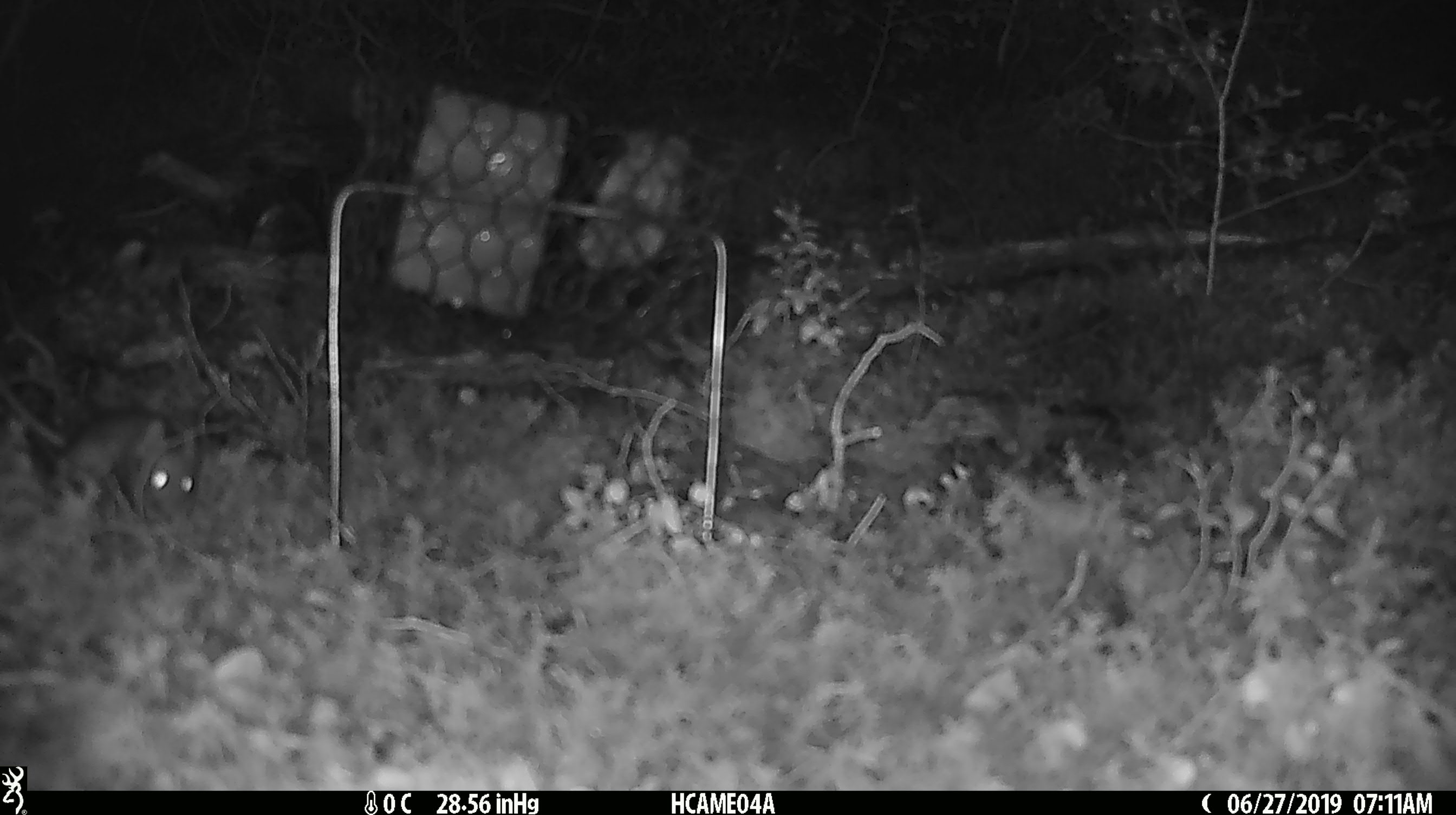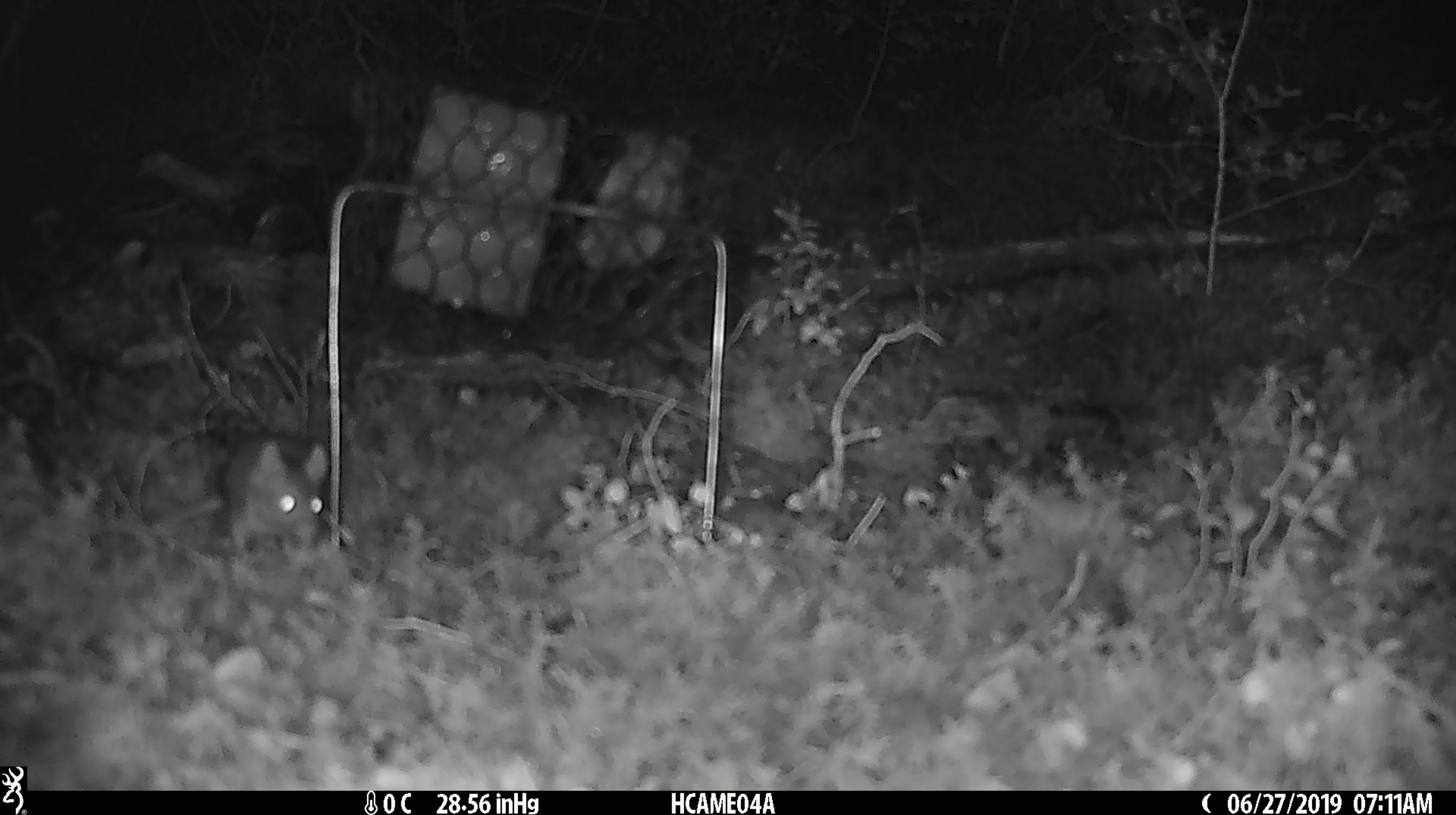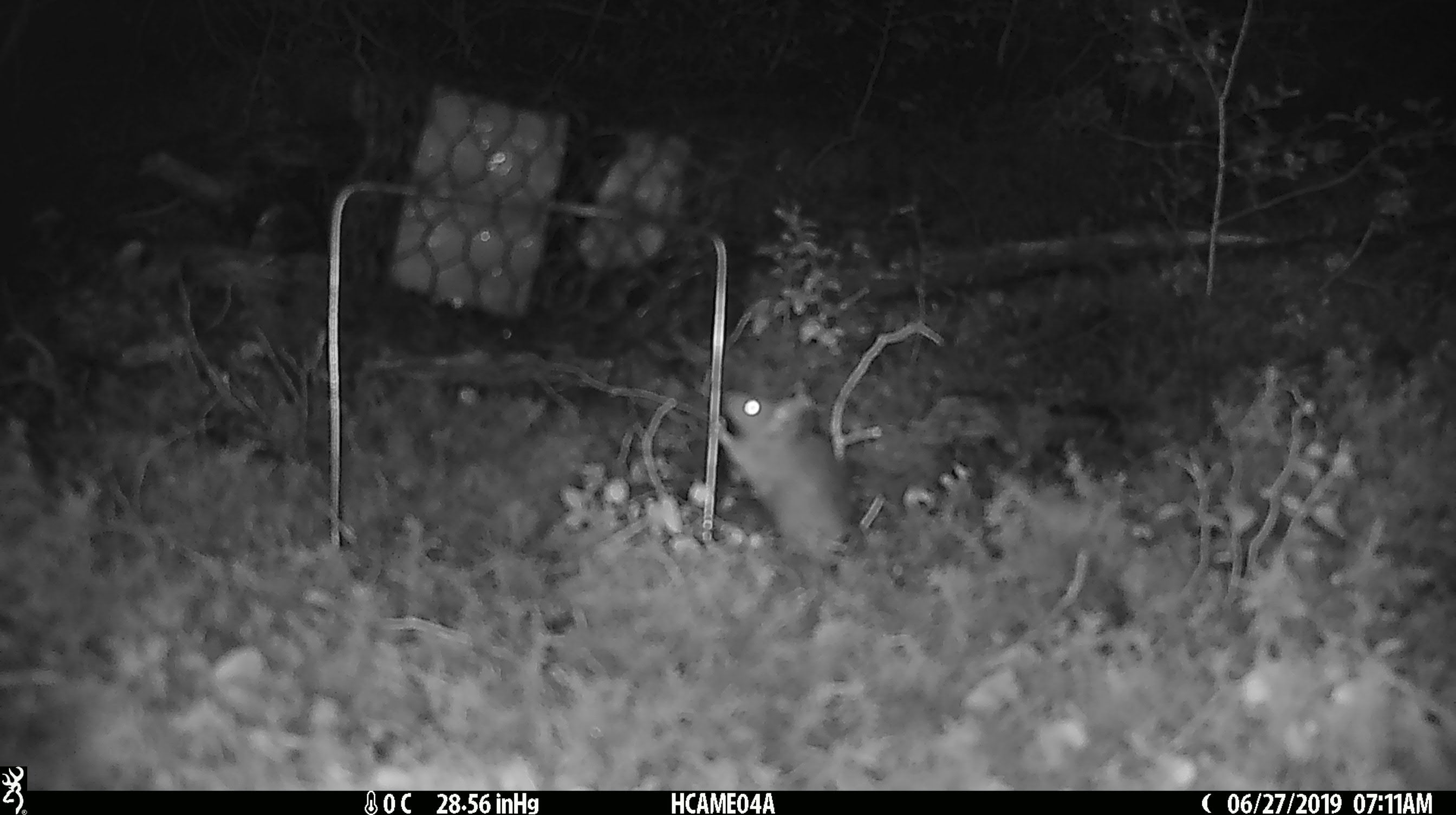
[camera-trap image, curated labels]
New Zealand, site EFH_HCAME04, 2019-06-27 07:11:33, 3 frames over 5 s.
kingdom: Animalia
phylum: Chordata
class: Mammalia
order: Rodentia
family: Muridae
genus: Mus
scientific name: Mus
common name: mouse